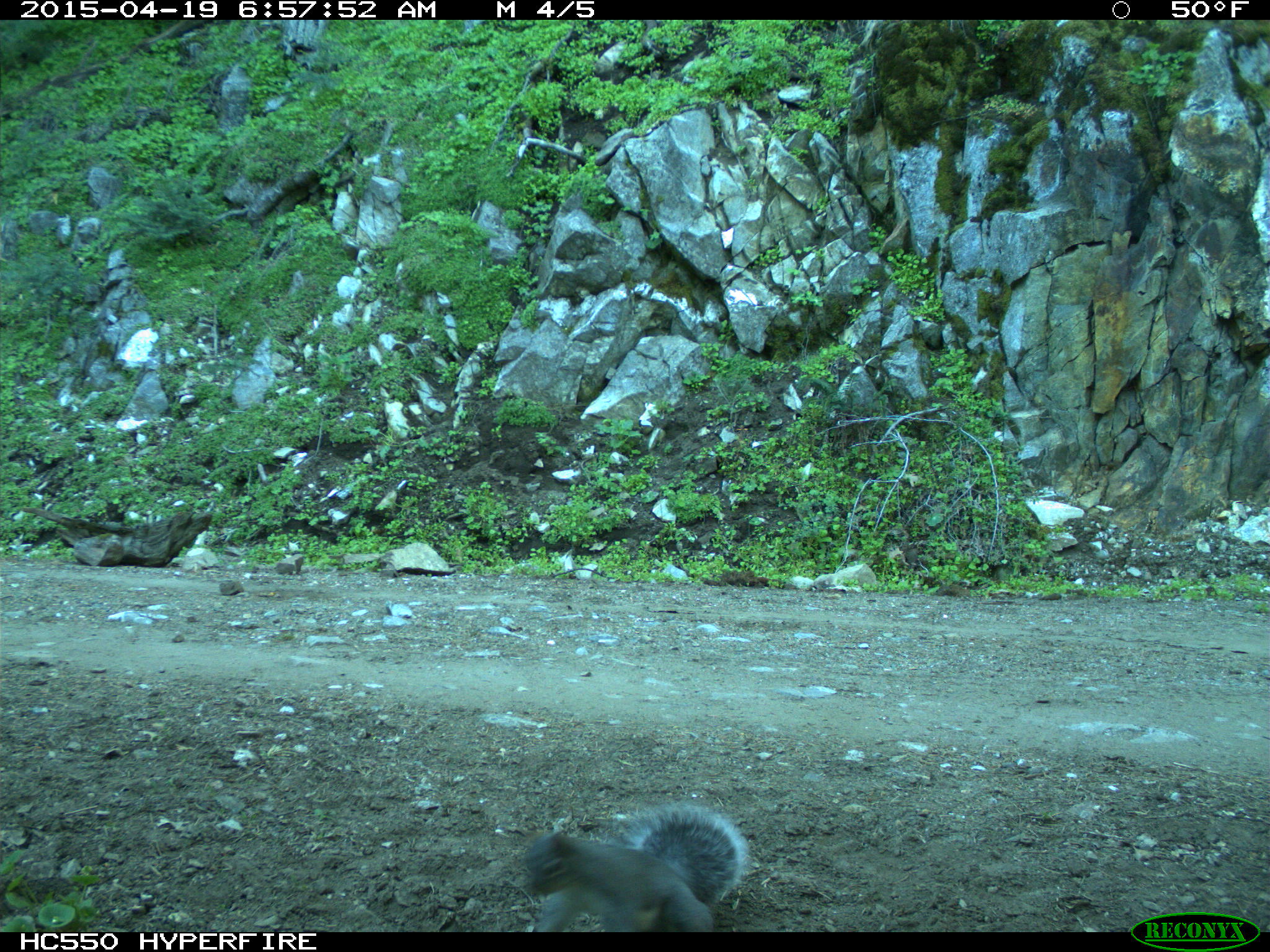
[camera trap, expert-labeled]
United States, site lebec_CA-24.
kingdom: Animalia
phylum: Chordata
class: Mammalia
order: Rodentia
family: Sciuridae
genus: Sciurus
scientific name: Sciurus carolinensis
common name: eastern gray squirrel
Sciurus carolinensis (eastern gray squirrel).